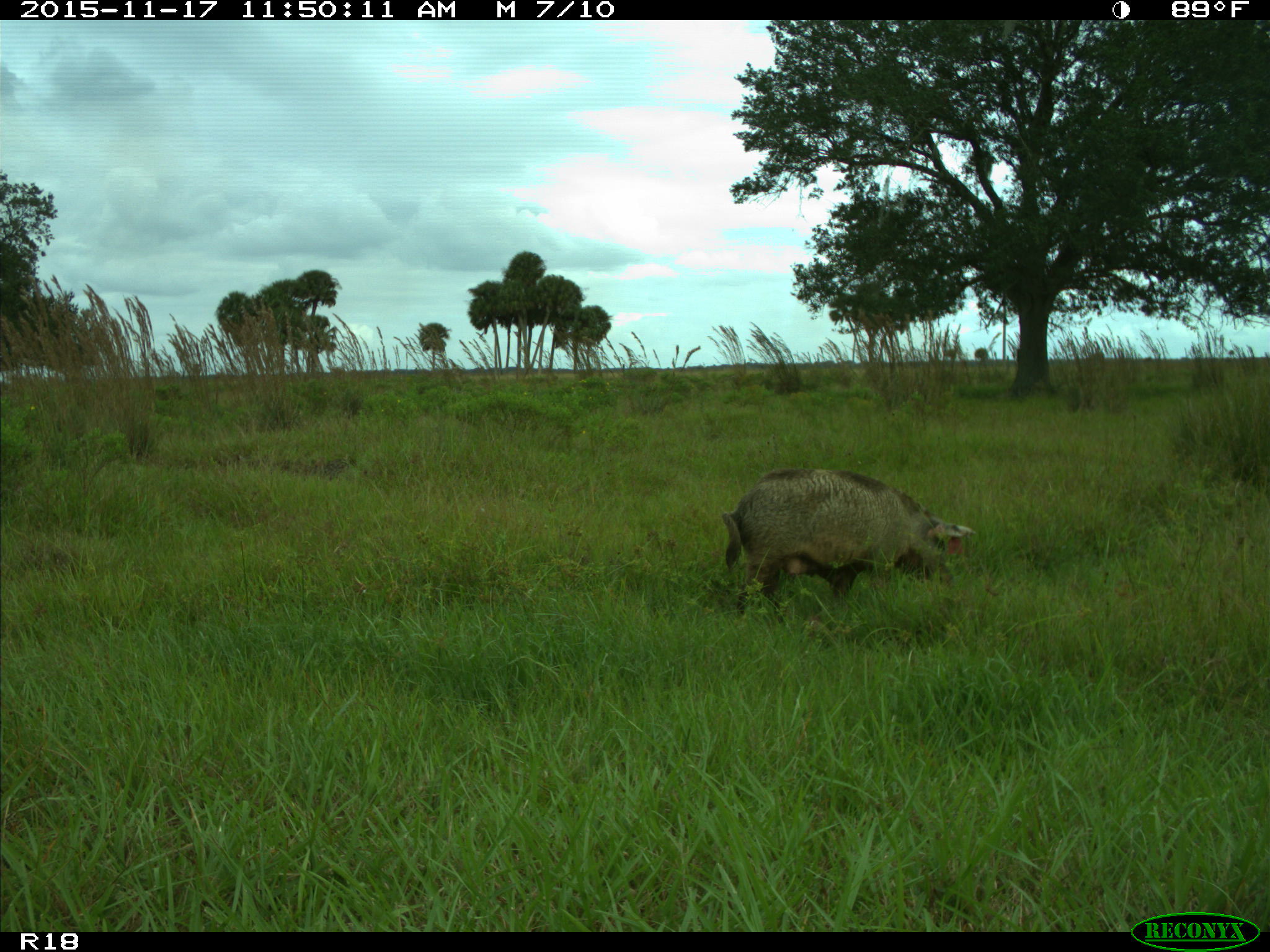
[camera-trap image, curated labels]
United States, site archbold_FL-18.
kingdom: Animalia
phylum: Chordata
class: Mammalia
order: Artiodactyla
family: Suidae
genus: Sus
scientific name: Sus scrofa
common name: wild boar